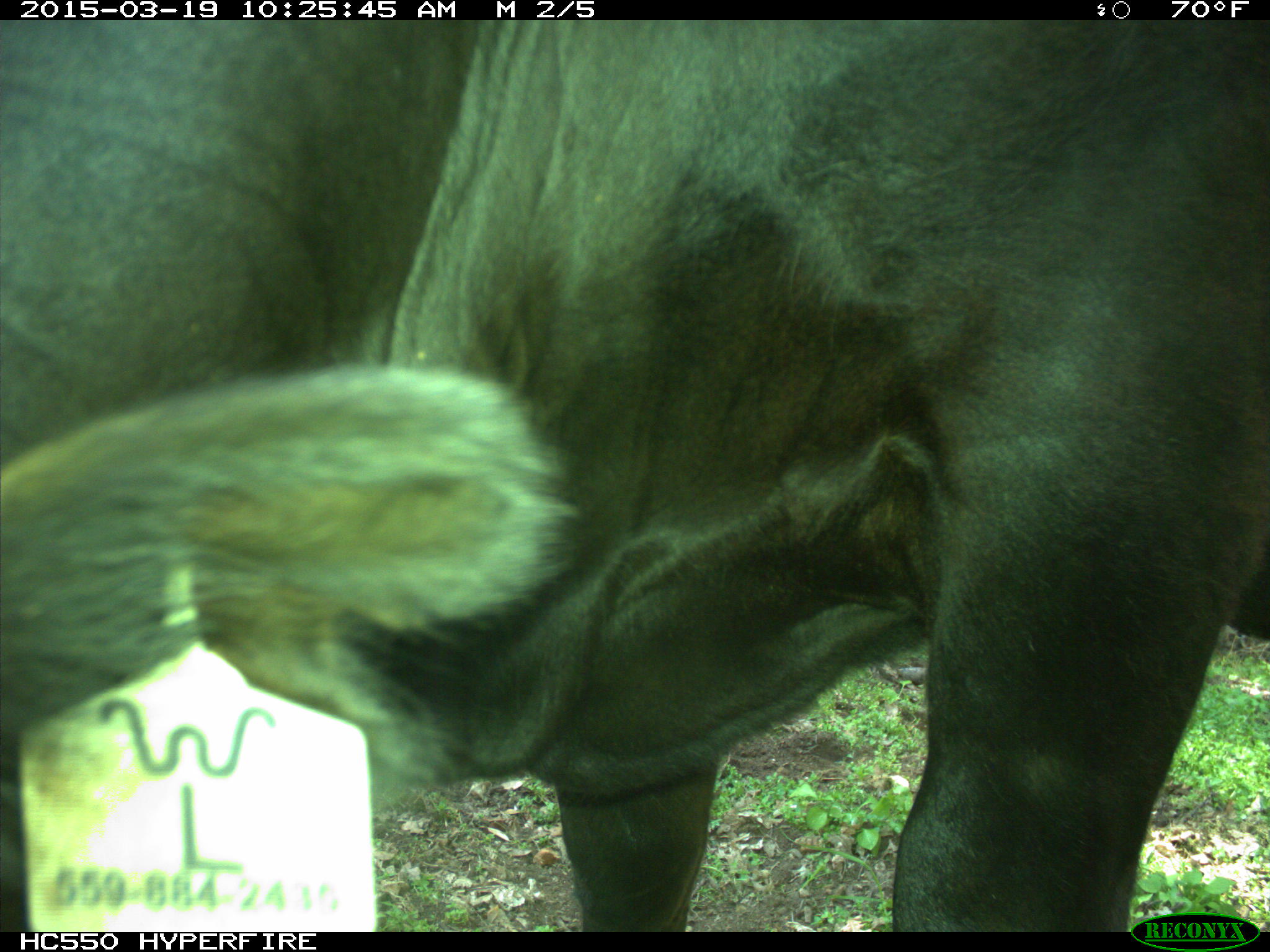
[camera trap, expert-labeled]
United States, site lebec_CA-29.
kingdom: Animalia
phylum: Chordata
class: Mammalia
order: Artiodactyla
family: Bovidae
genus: Bos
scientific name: Bos taurus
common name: domestic cow